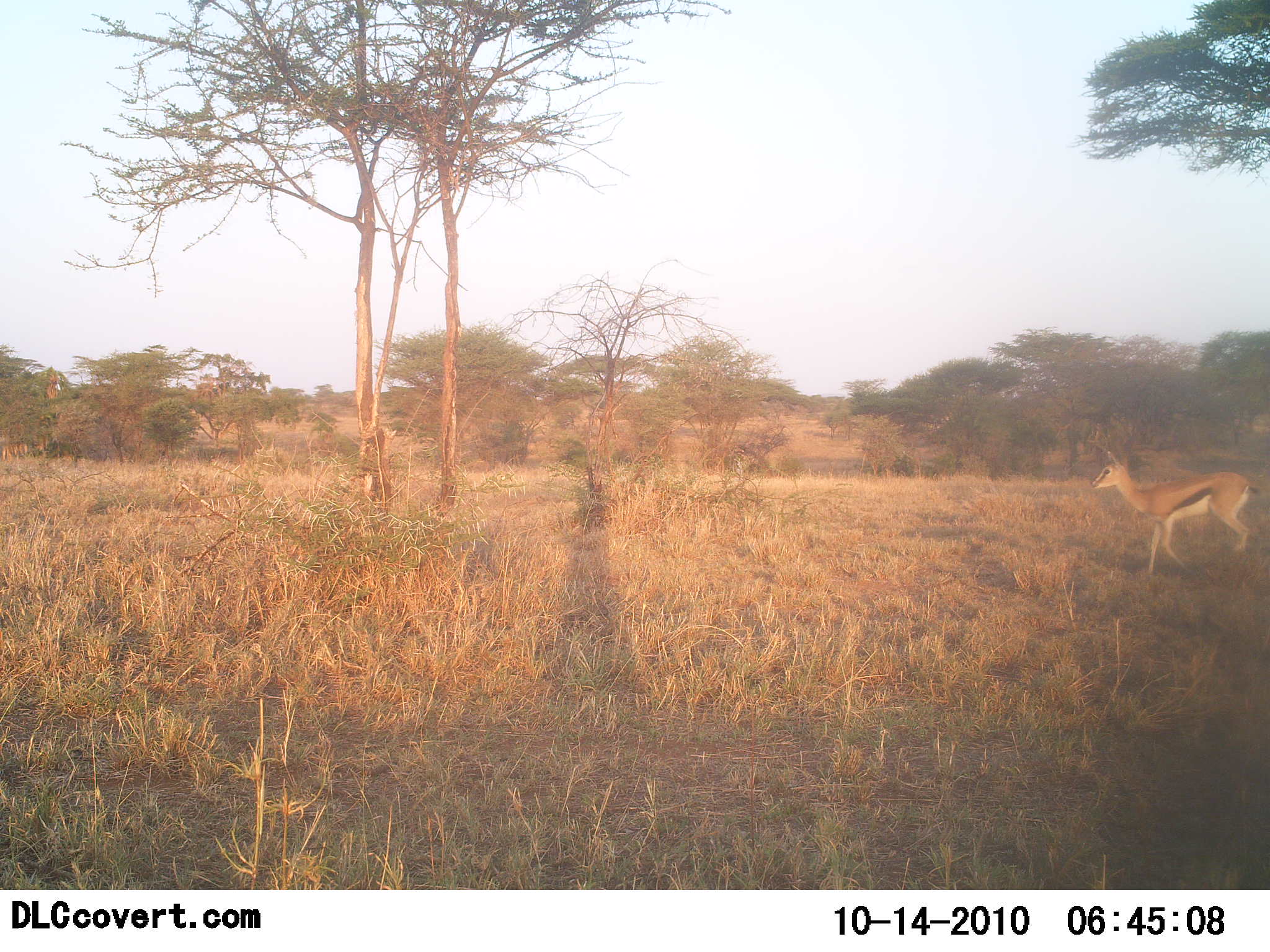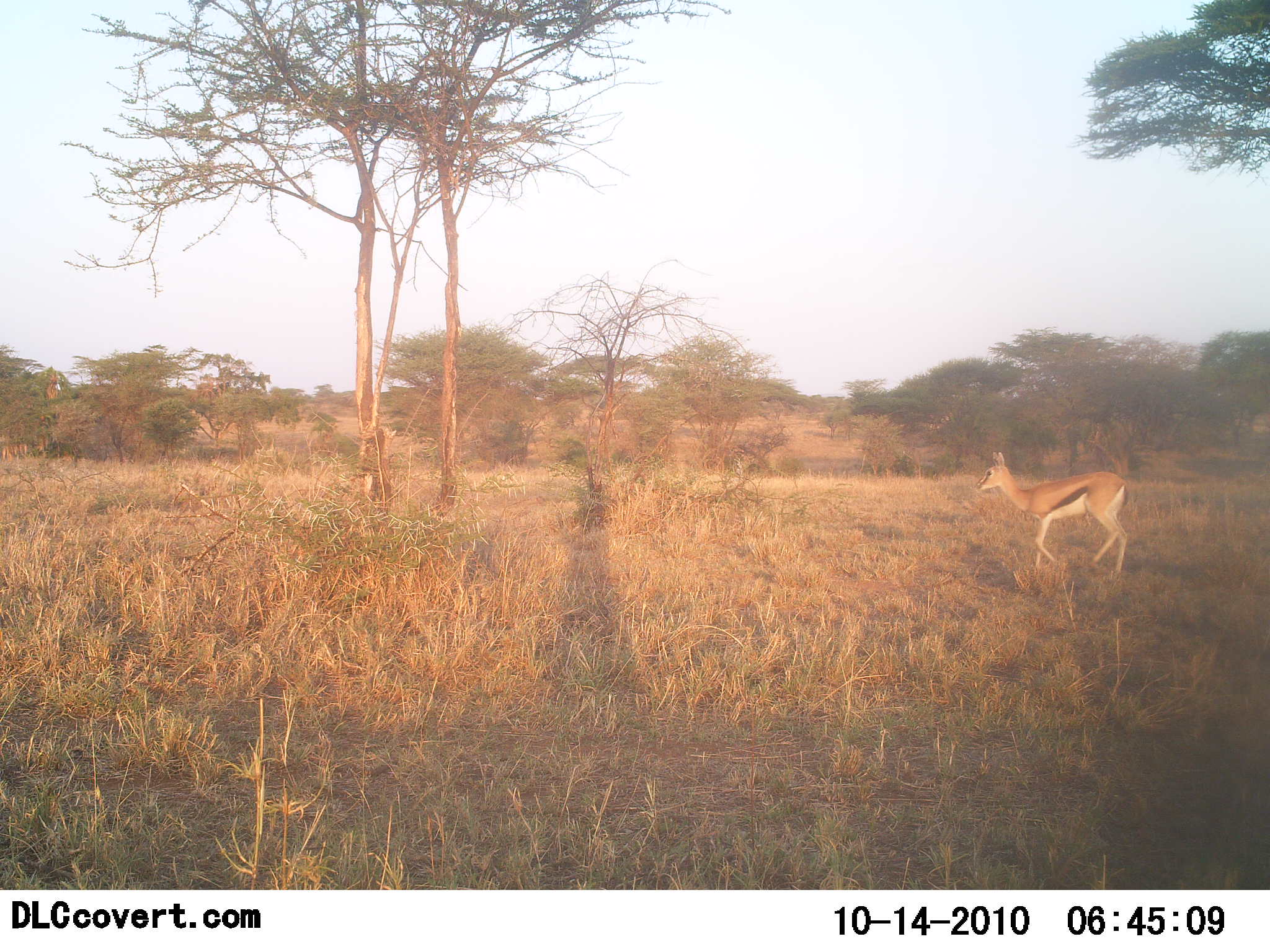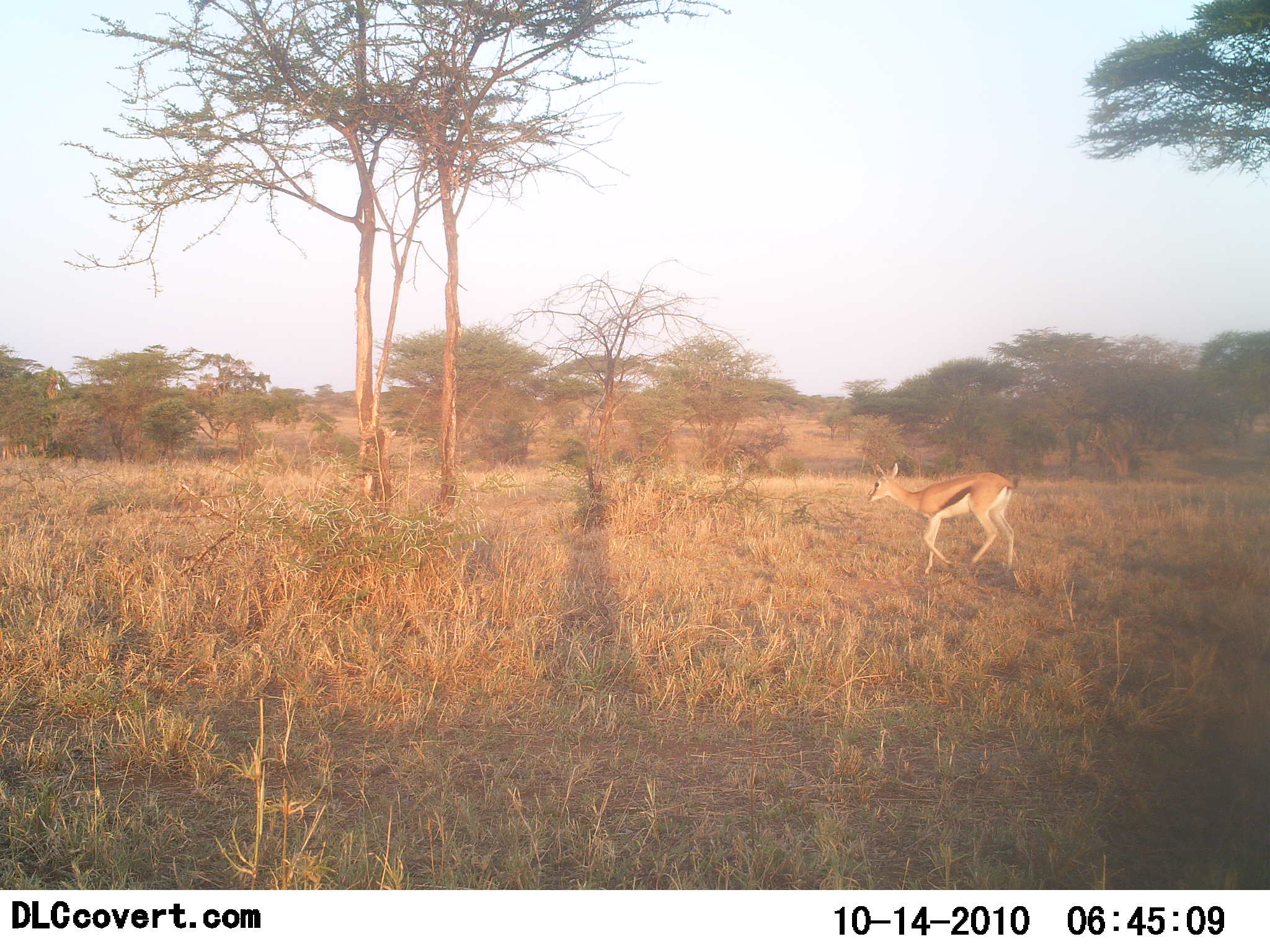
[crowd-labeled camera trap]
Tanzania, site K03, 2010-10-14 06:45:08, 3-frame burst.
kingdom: Animalia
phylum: Chordata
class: Mammalia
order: Artiodactyla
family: Bovidae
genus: Eudorcas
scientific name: Eudorcas thomsonii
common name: thomson's gazelle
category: gazellethomsons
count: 1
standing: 0%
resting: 0%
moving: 100%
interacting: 0%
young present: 0%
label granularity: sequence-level